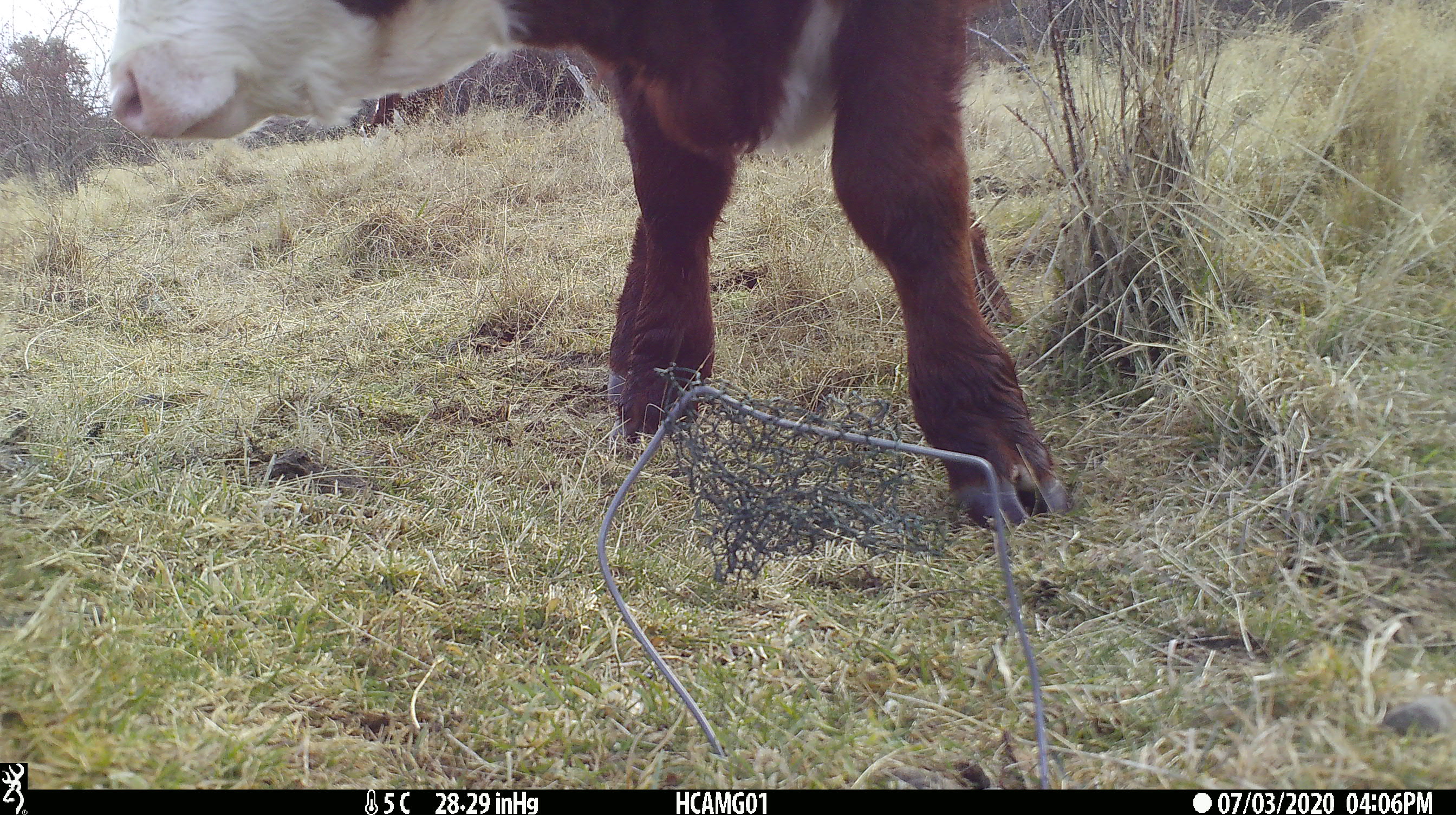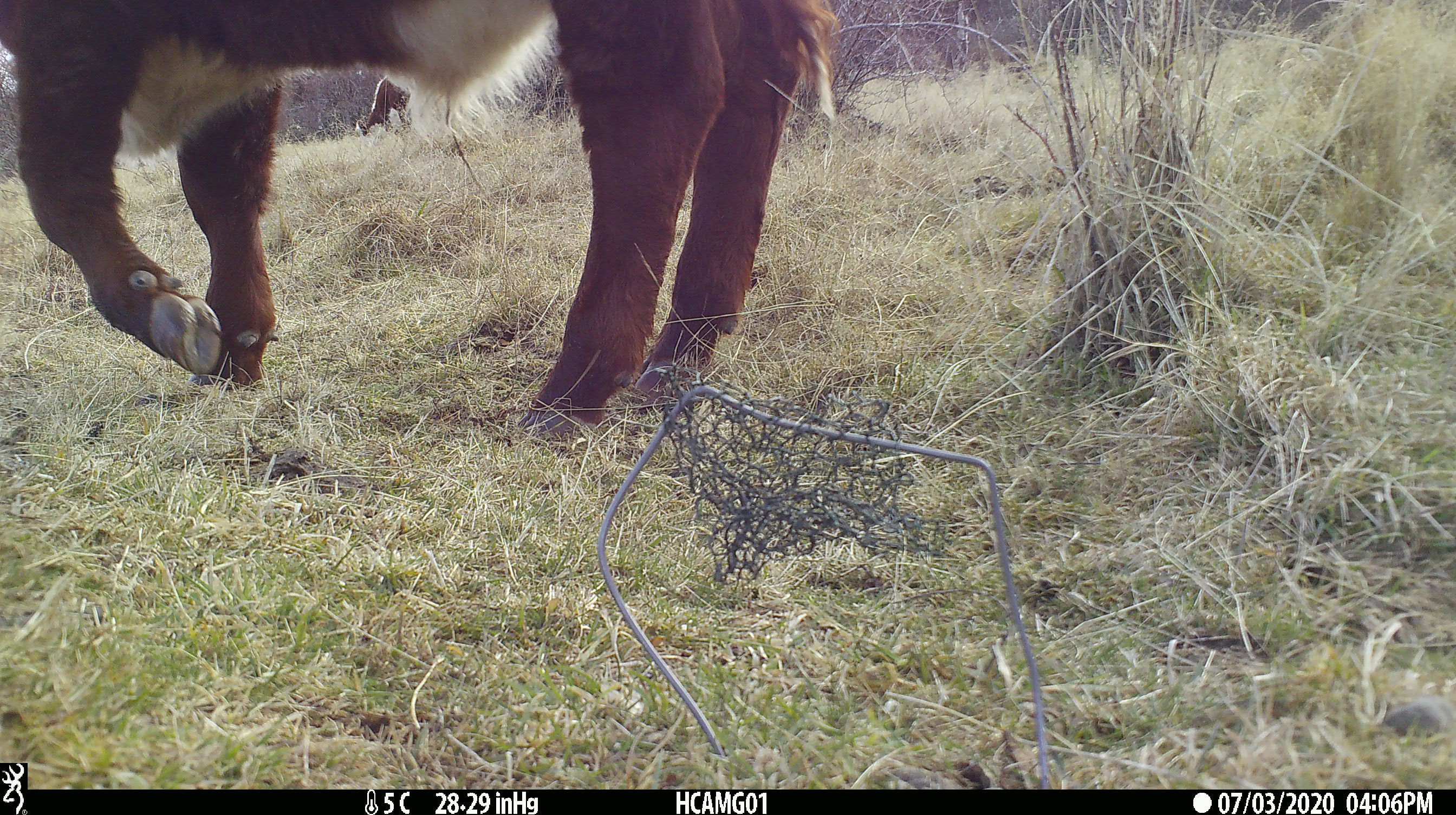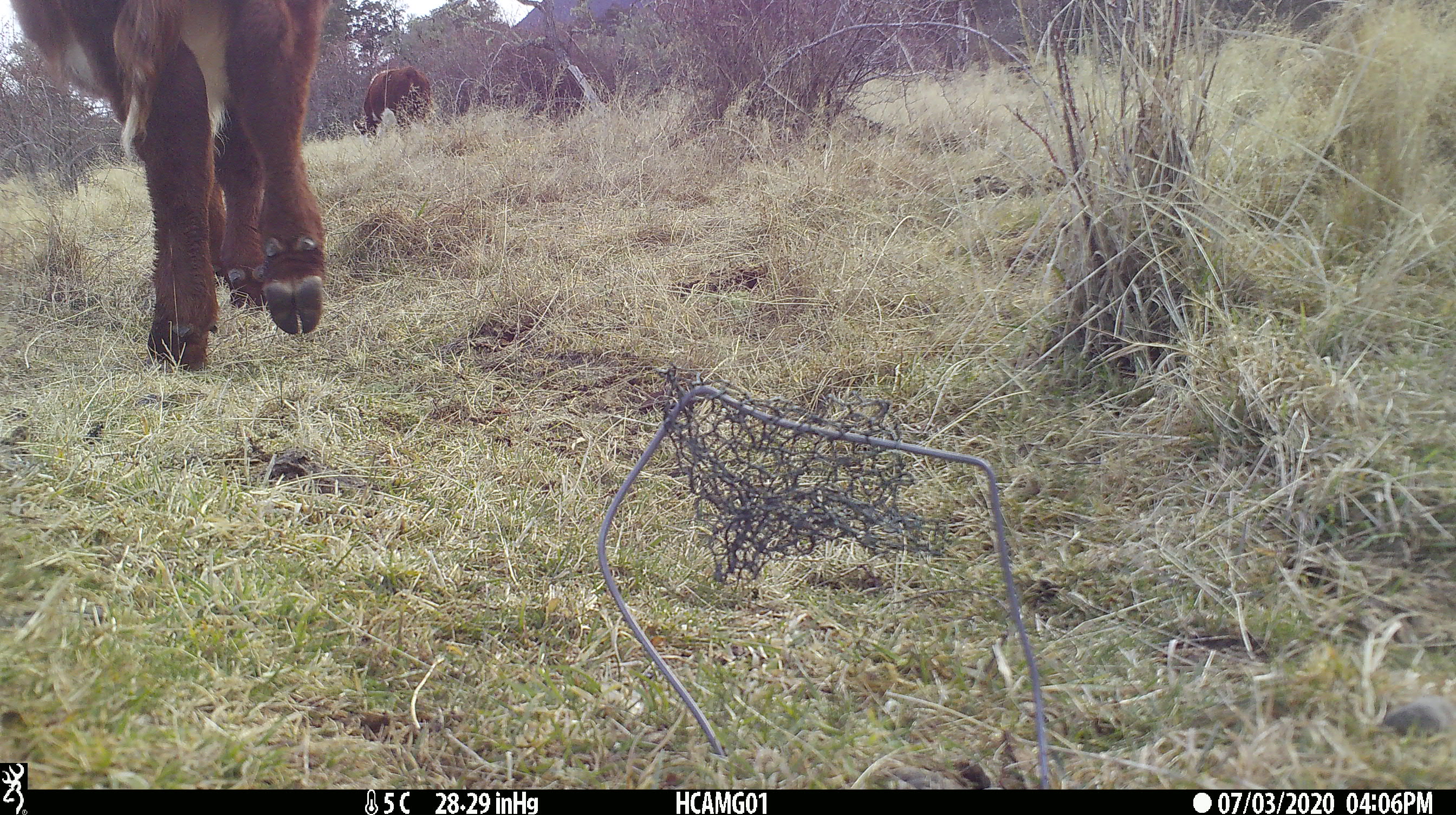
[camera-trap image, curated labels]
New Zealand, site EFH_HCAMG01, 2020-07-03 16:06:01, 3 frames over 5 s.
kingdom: Animalia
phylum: Chordata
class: Mammalia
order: Artiodactyla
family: Bovidae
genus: Bos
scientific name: Bos taurus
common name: domestic cow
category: cow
Cow (domestic cow) (Bos taurus).